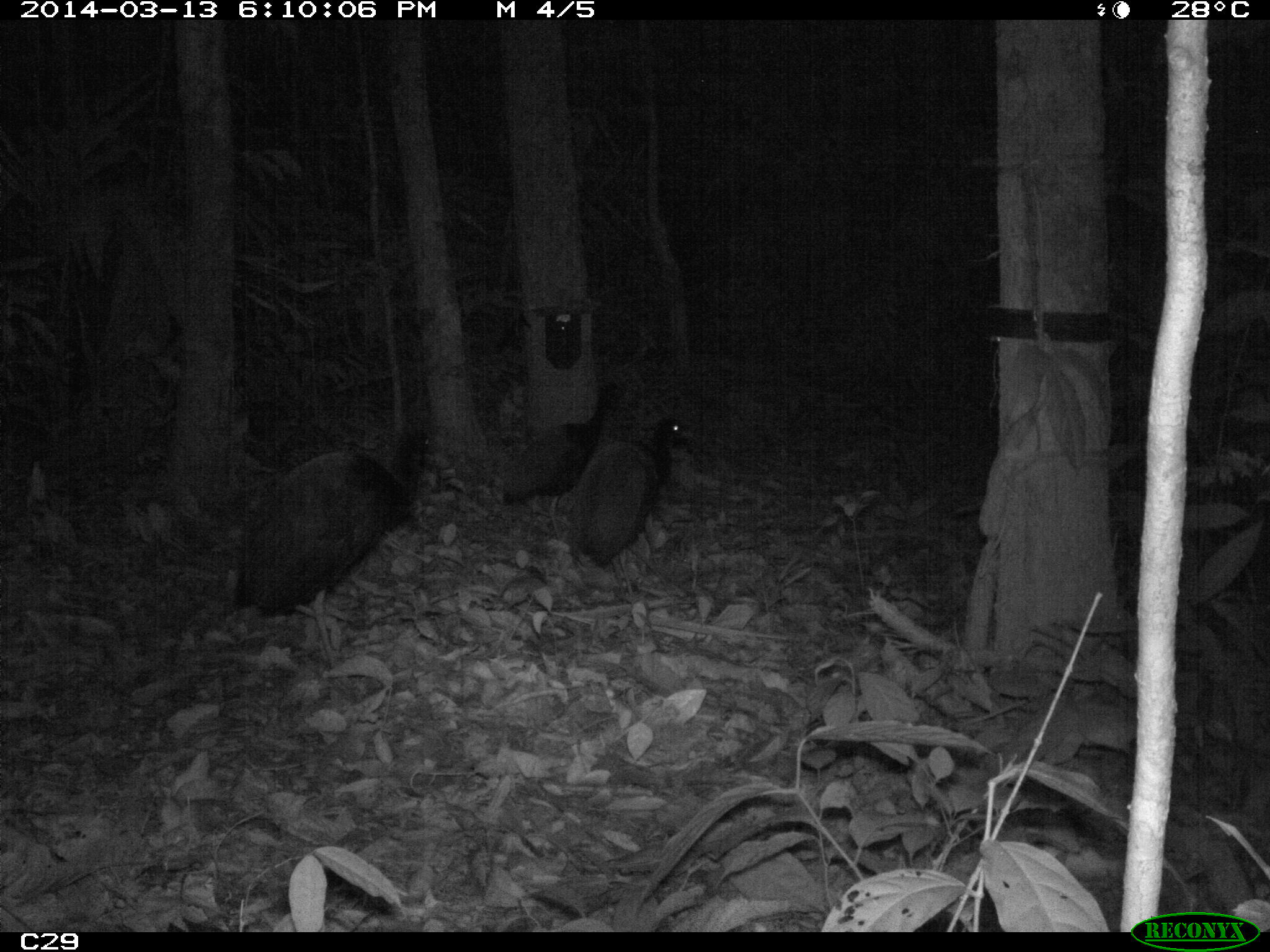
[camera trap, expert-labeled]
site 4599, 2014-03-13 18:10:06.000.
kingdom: Animalia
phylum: Chordata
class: Aves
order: Gruiformes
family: Psophiidae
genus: Psophia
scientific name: Psophia crepitans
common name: gray-winged trumpeter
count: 5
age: adult